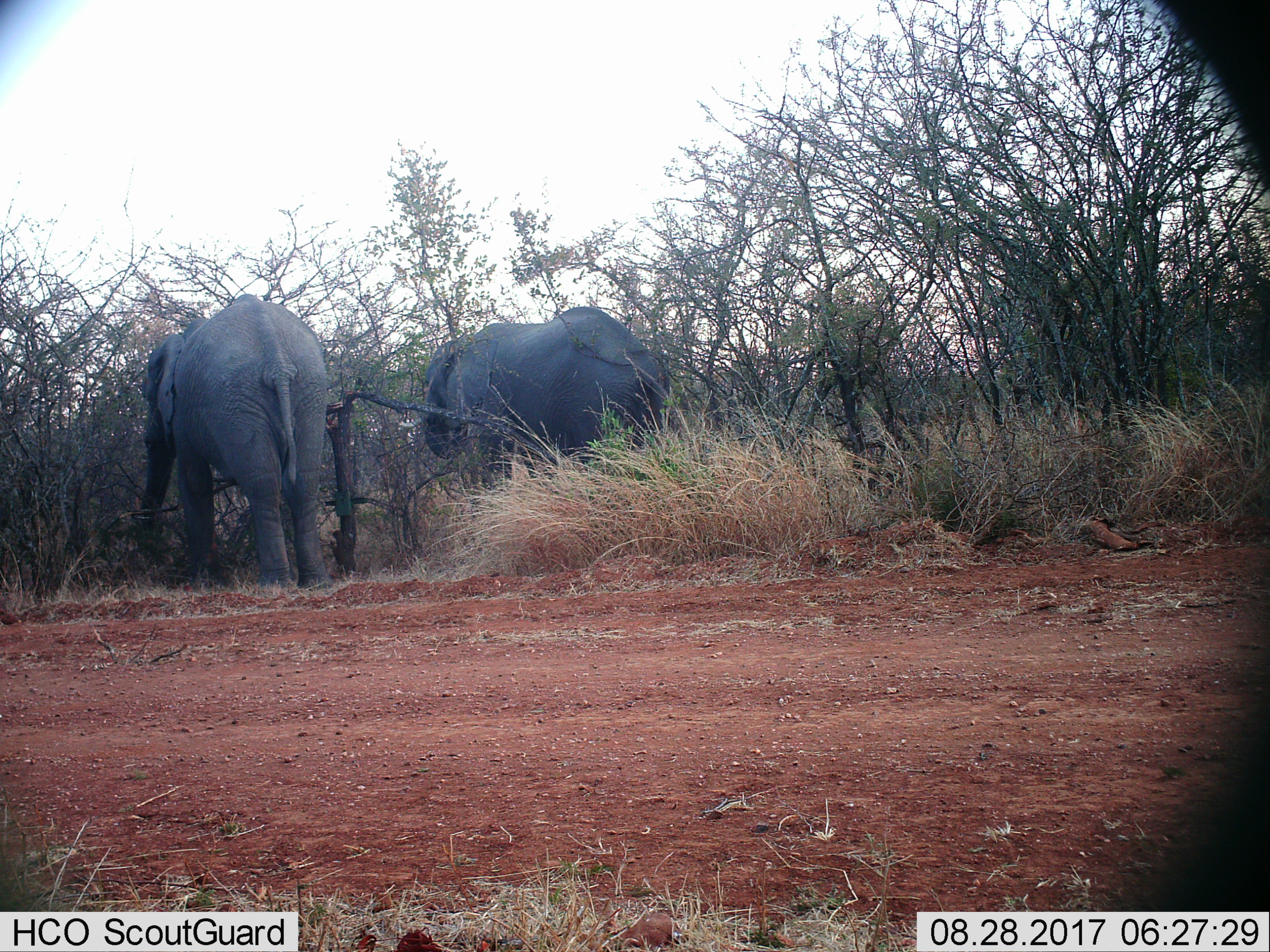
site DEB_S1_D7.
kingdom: Animalia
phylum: Chordata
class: Mammalia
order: Proboscidea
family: Elephantidae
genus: Loxodonta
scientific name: Loxodonta africana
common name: african bush elephant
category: elephant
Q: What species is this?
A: Elephant (african bush elephant) (Loxodonta africana).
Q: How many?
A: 2.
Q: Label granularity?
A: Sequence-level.